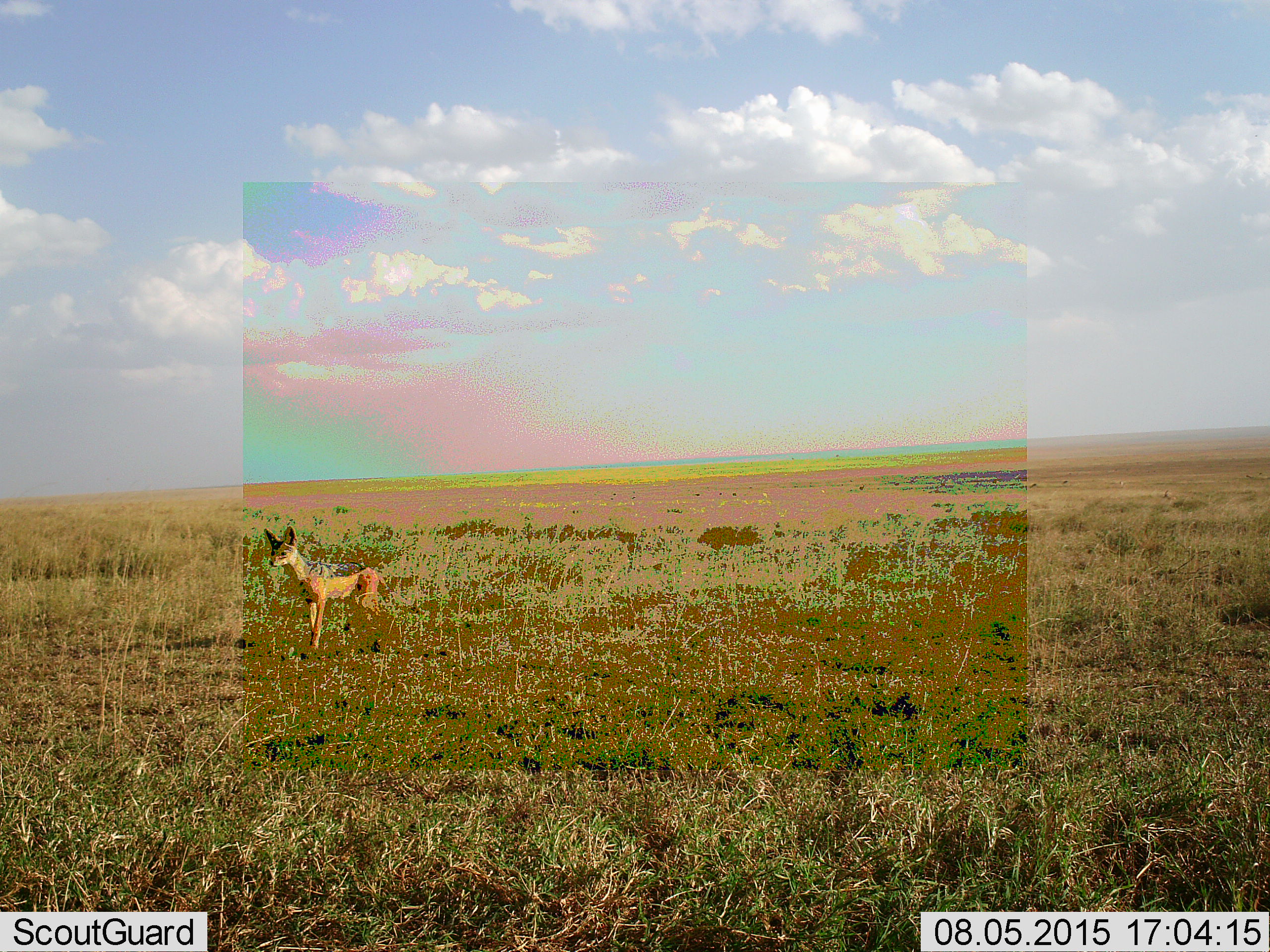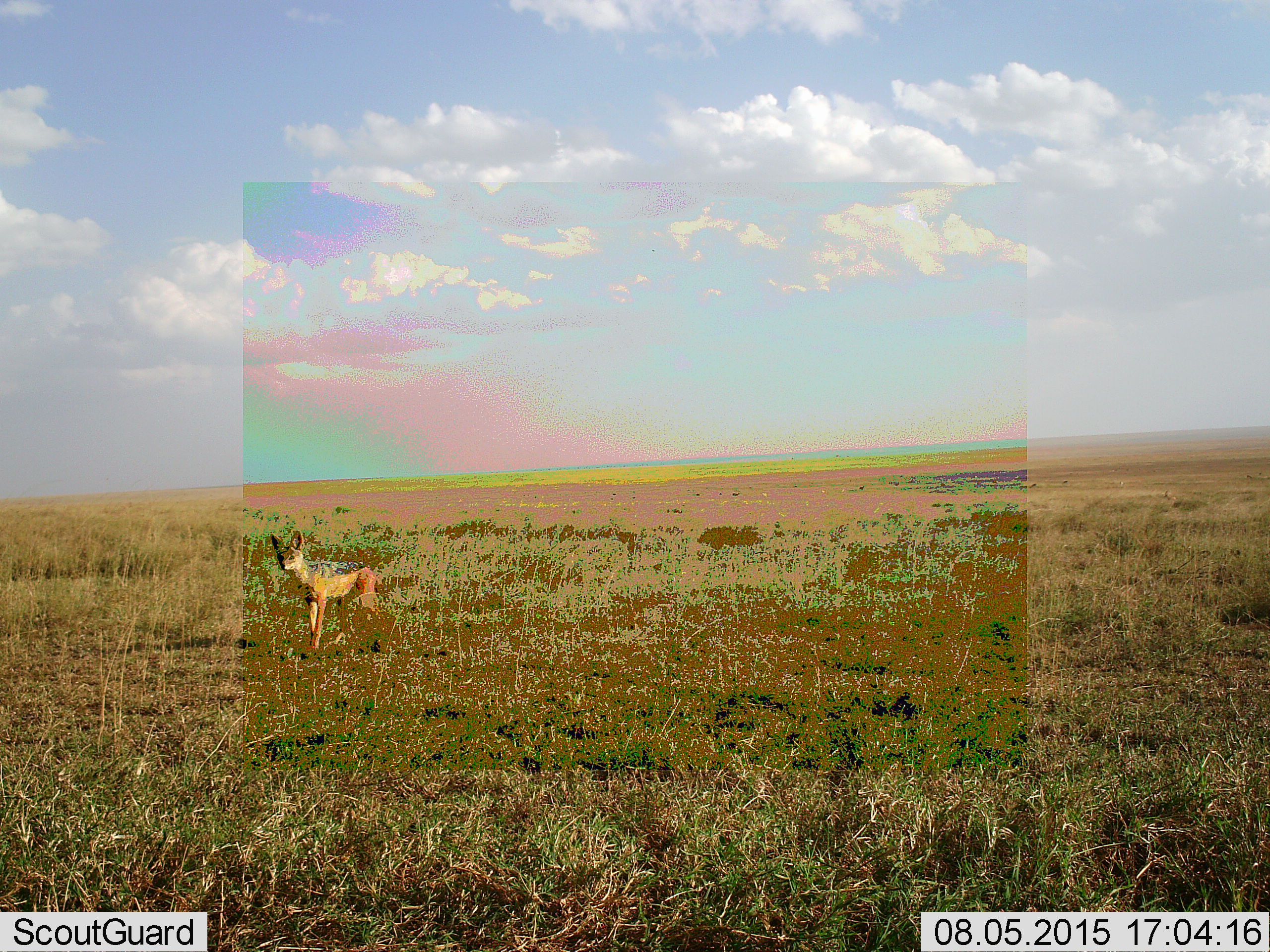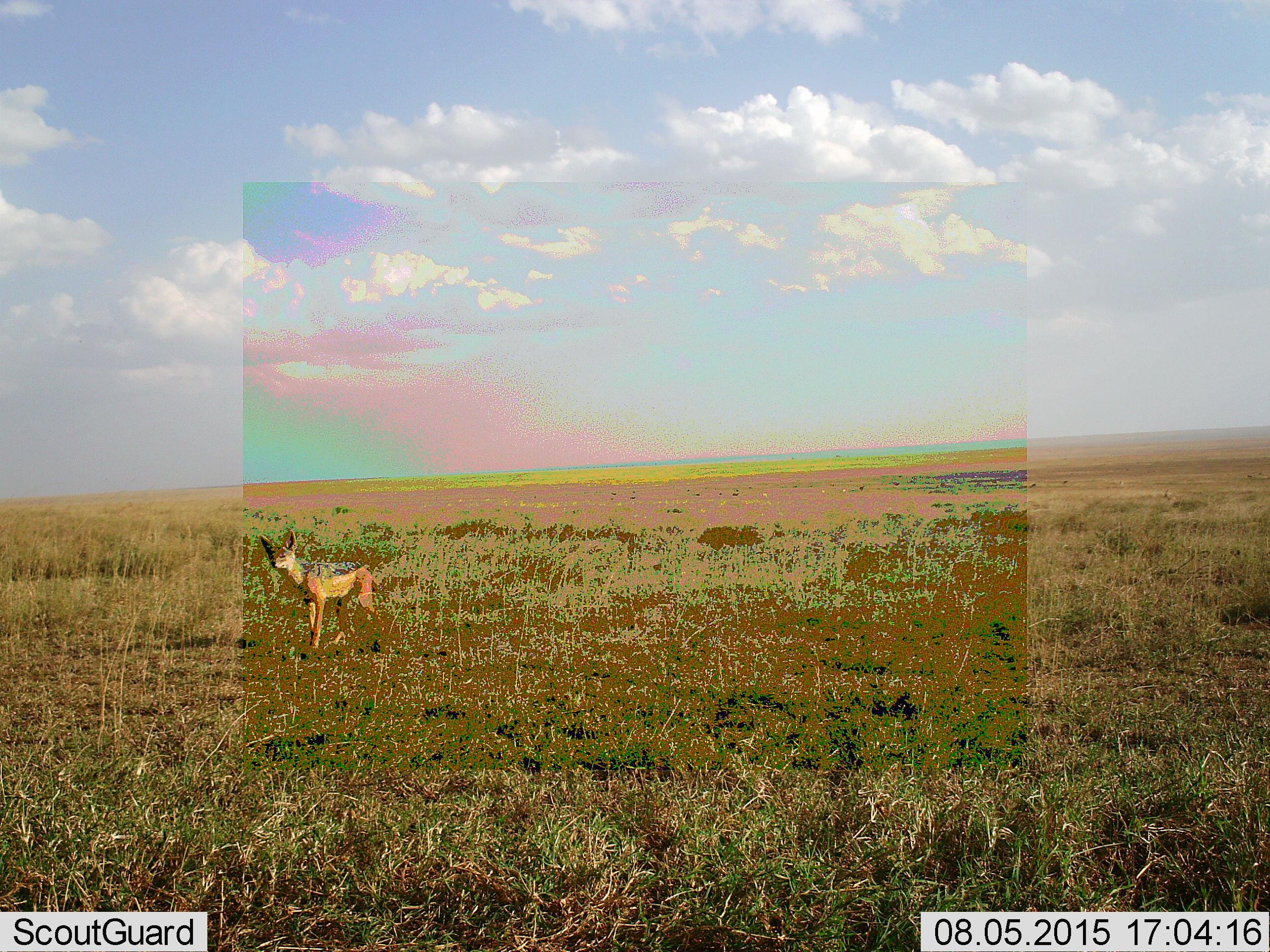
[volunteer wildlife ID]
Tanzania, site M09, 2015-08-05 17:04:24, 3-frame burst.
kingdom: Animalia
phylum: Chordata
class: Mammalia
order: Carnivora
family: Canidae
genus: Lupulella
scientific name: Lupulella mesomelas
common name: black-backed jackal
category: jackal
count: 1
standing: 100%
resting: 0%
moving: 0%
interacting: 0%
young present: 0%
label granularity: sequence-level